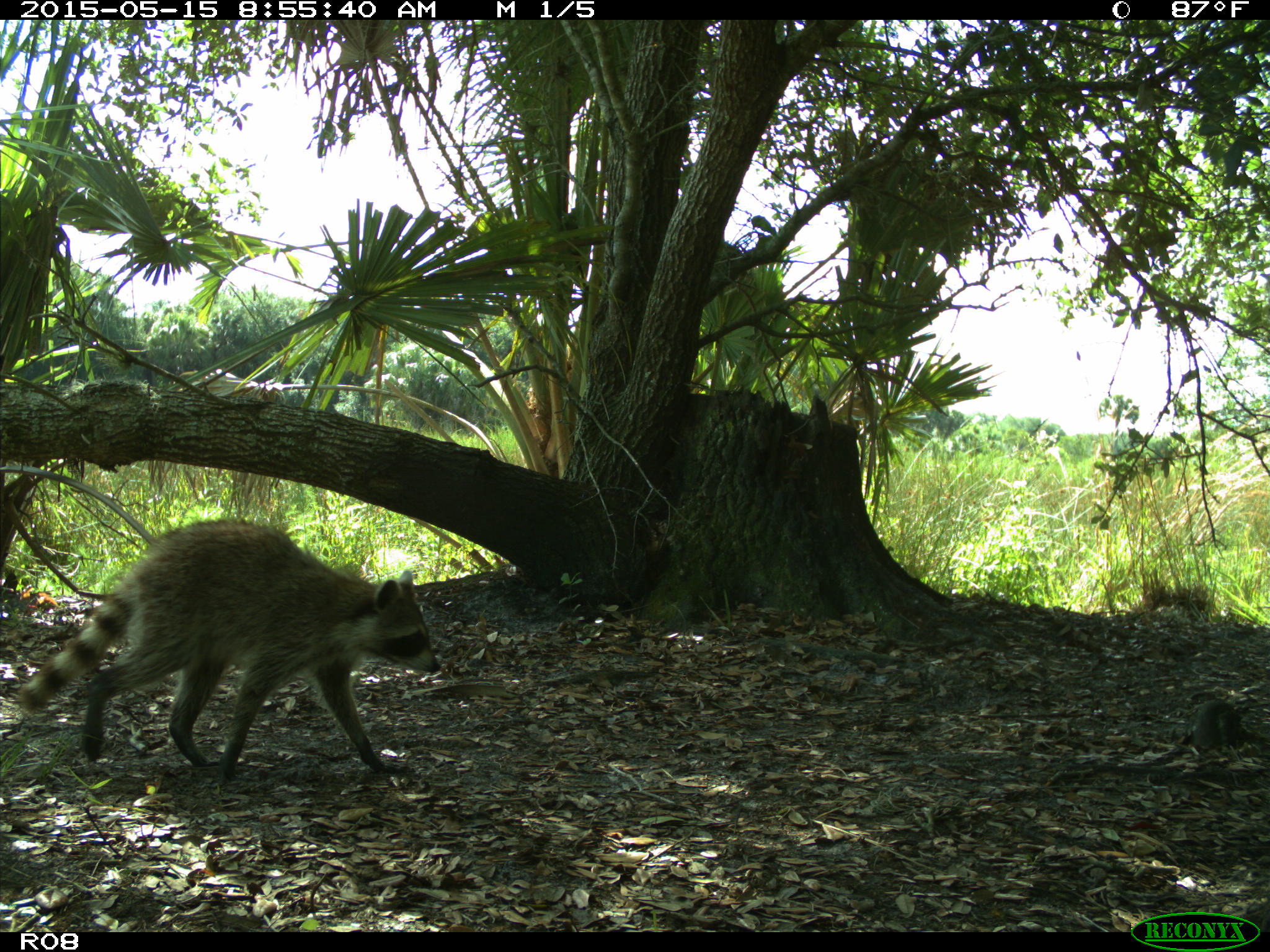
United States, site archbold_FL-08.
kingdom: Animalia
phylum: Chordata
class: Mammalia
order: Carnivora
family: Procyonidae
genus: Procyon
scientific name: Procyon lotor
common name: common raccoon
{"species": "Procyon lotor (common raccoon)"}